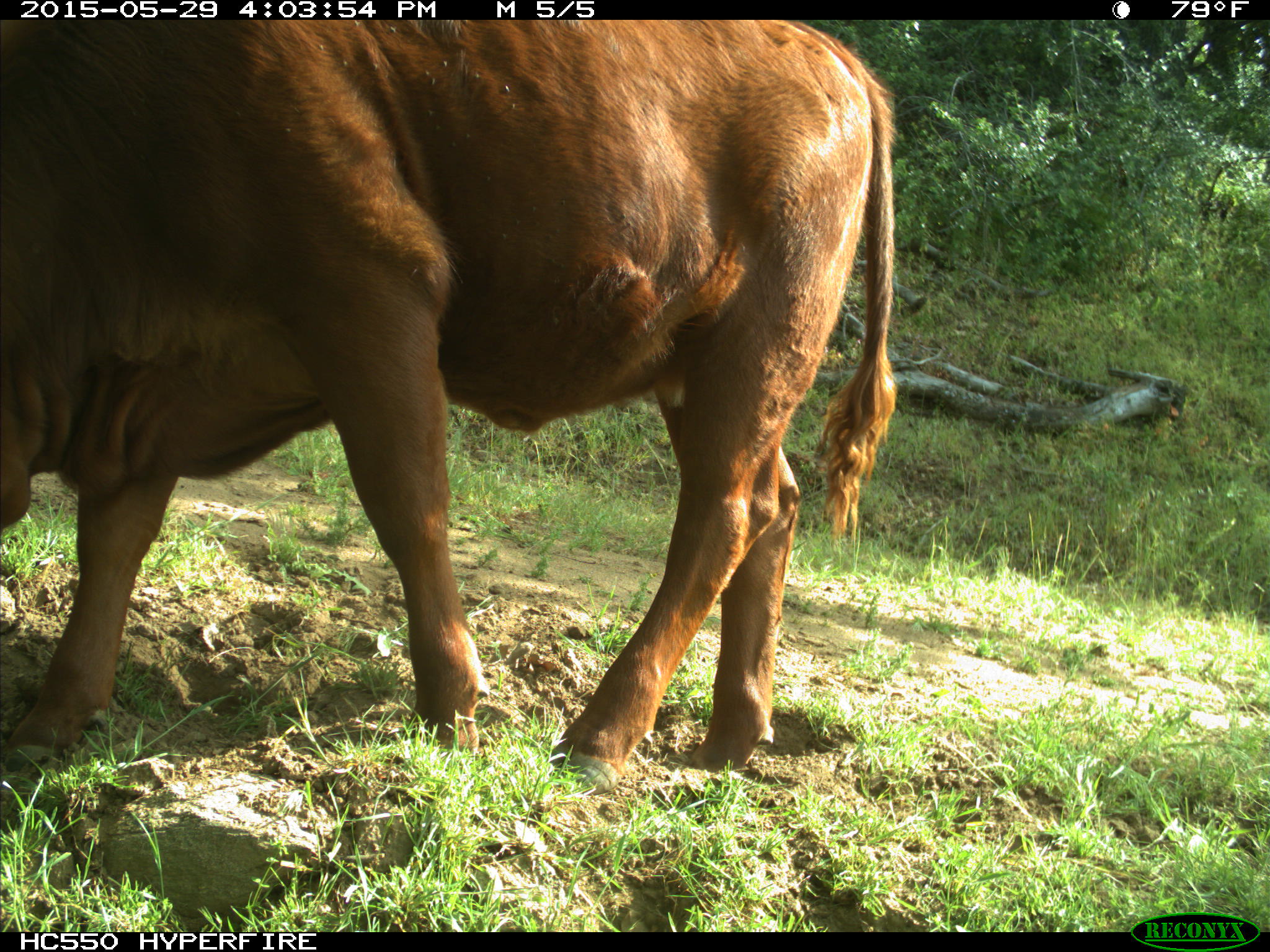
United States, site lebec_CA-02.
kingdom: Animalia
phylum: Chordata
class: Mammalia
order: Artiodactyla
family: Bovidae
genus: Bos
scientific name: Bos taurus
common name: domestic cow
Bos taurus (domestic cow).